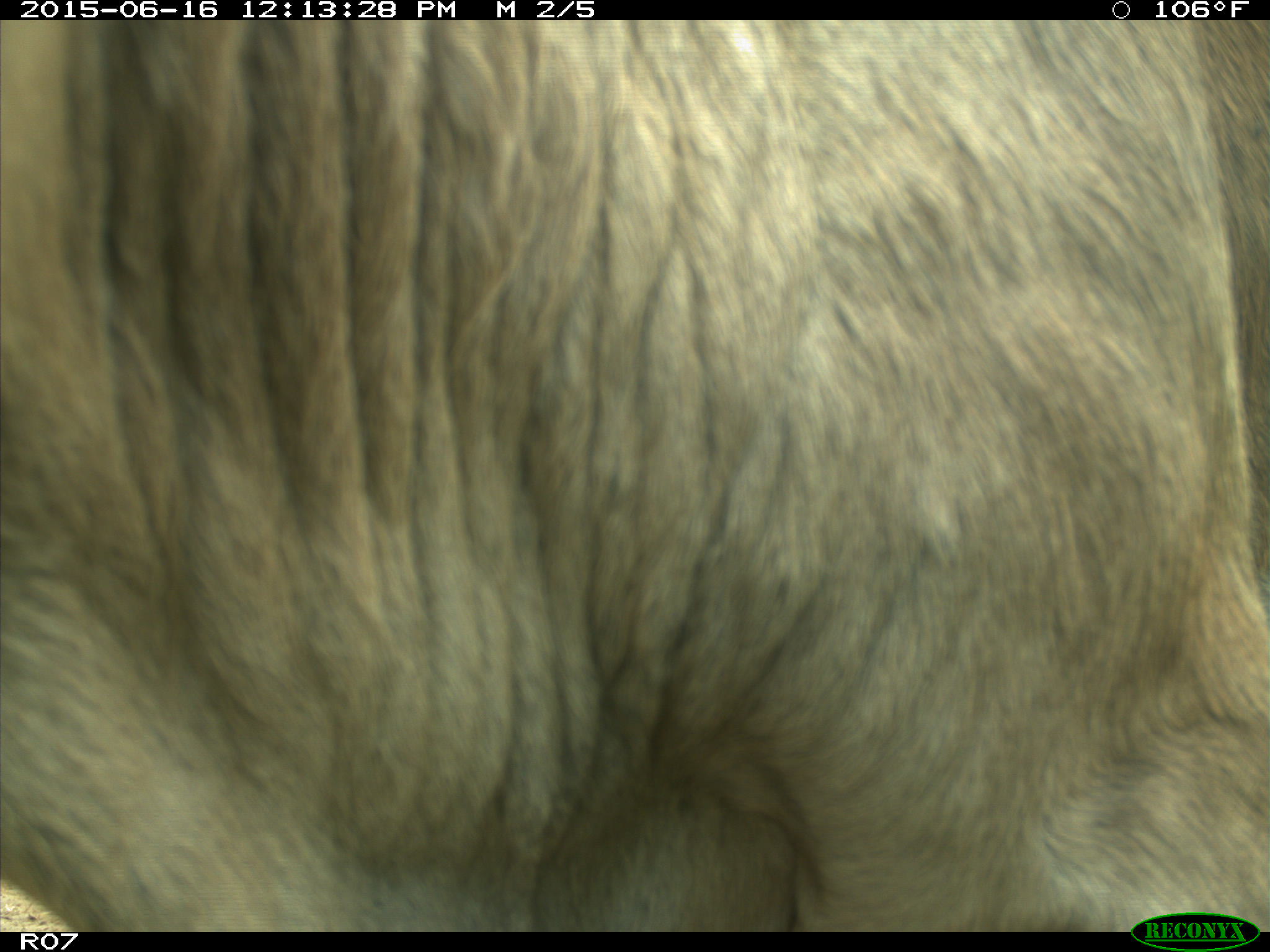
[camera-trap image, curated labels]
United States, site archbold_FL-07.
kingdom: Animalia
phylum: Chordata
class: Mammalia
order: Artiodactyla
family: Bovidae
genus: Bos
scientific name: Bos taurus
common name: domestic cow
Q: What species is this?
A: Bos taurus (domestic cow).